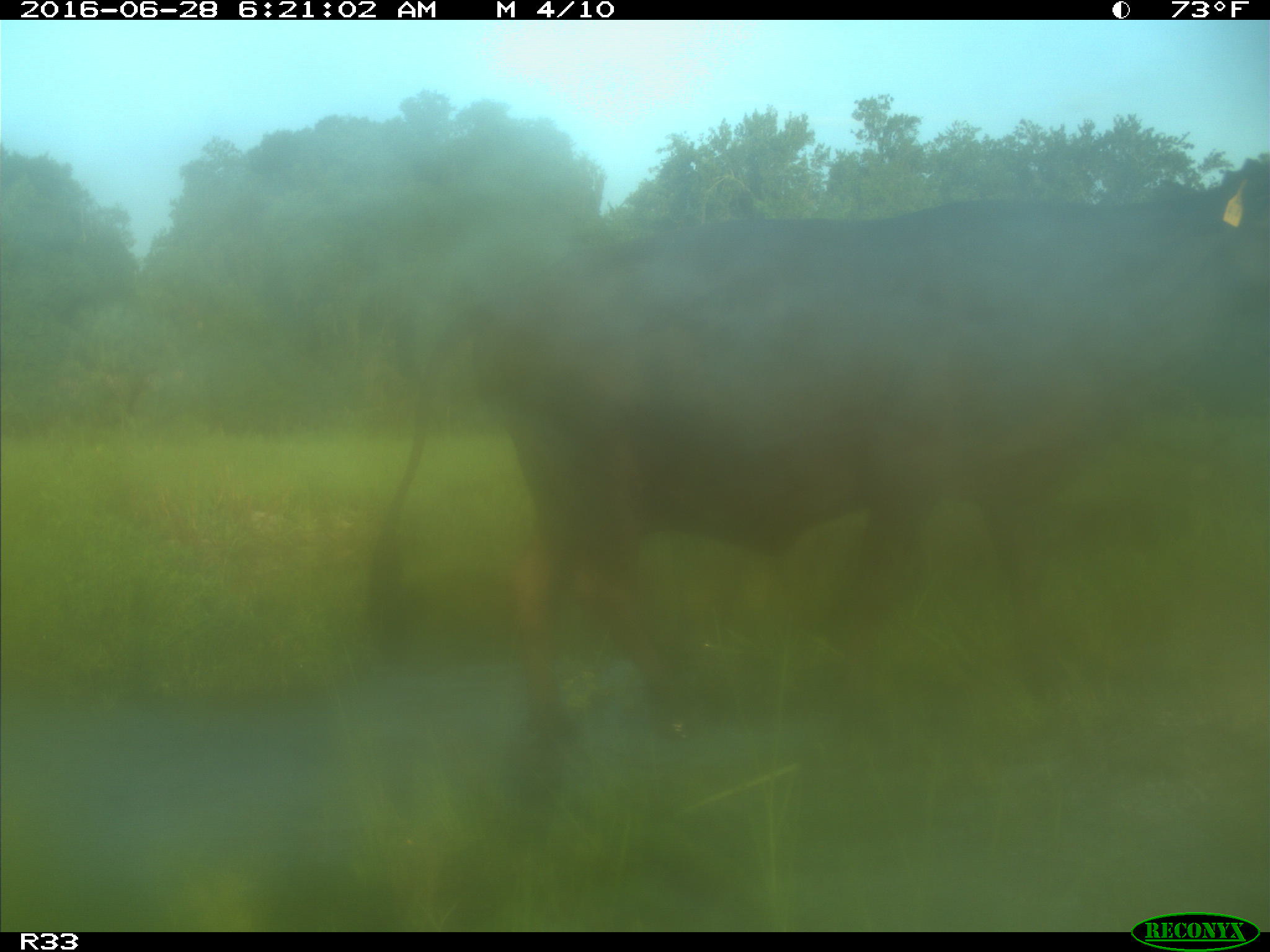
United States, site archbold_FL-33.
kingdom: Animalia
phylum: Chordata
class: Mammalia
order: Artiodactyla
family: Bovidae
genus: Bos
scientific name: Bos taurus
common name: domestic cow